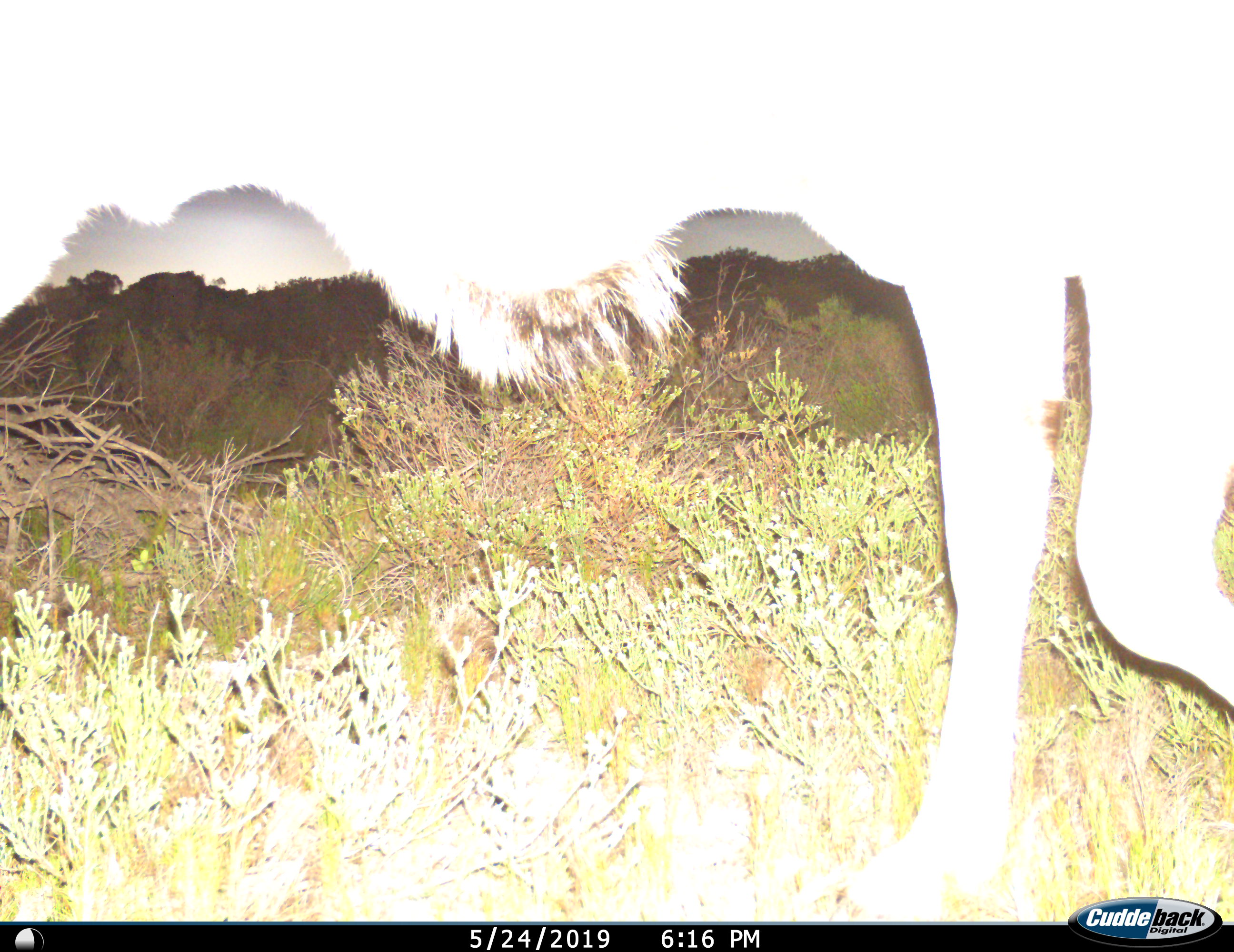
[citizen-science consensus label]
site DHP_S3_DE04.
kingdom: Animalia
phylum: Chordata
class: Mammalia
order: Artiodactyla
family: Bovidae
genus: Tragelaphus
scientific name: Tragelaphus oryx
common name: eland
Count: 1.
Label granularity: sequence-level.